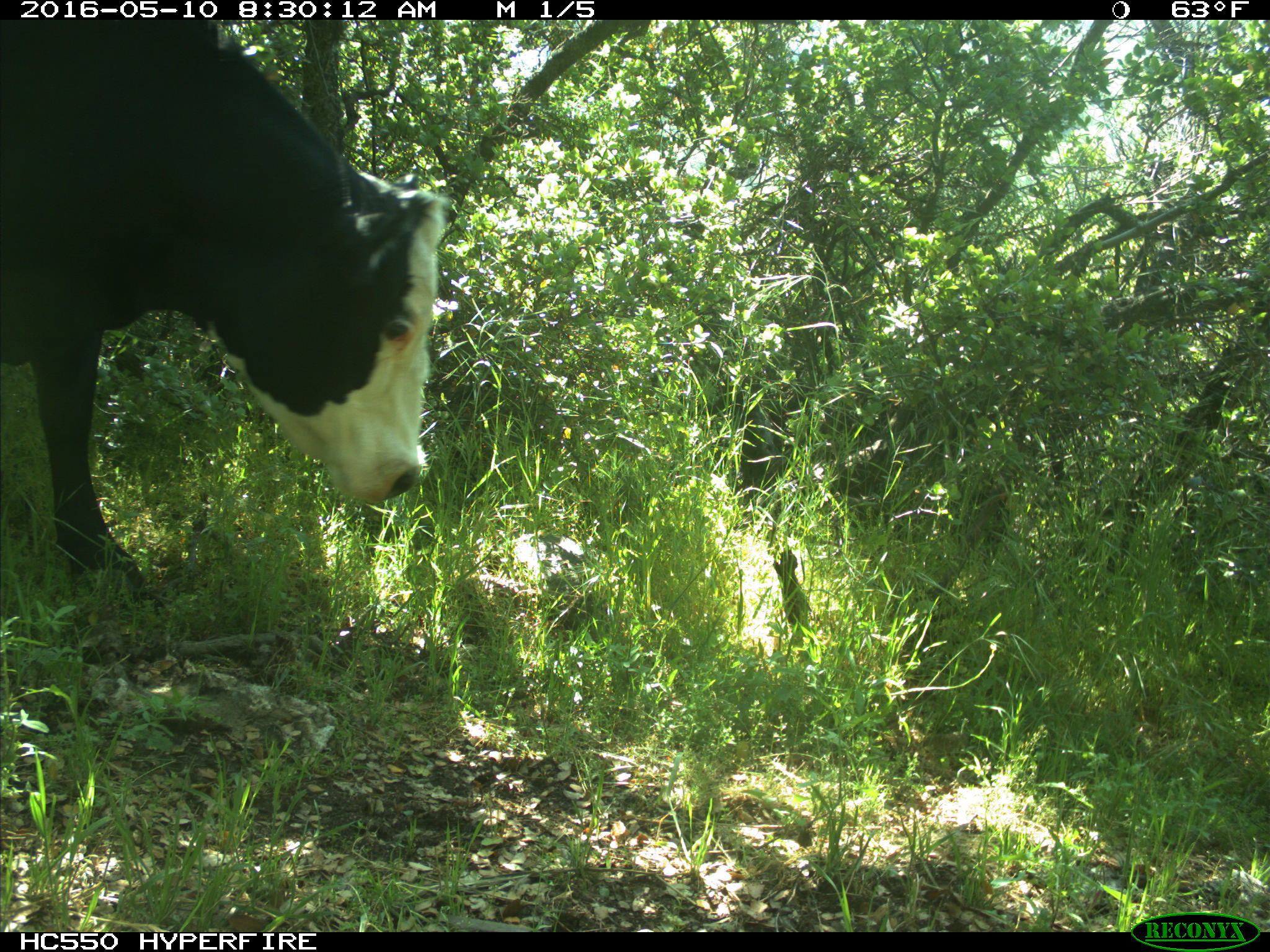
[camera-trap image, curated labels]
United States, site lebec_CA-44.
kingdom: Animalia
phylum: Chordata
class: Mammalia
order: Artiodactyla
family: Bovidae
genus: Bos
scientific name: Bos taurus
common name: domestic cow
Bos taurus (domestic cow).